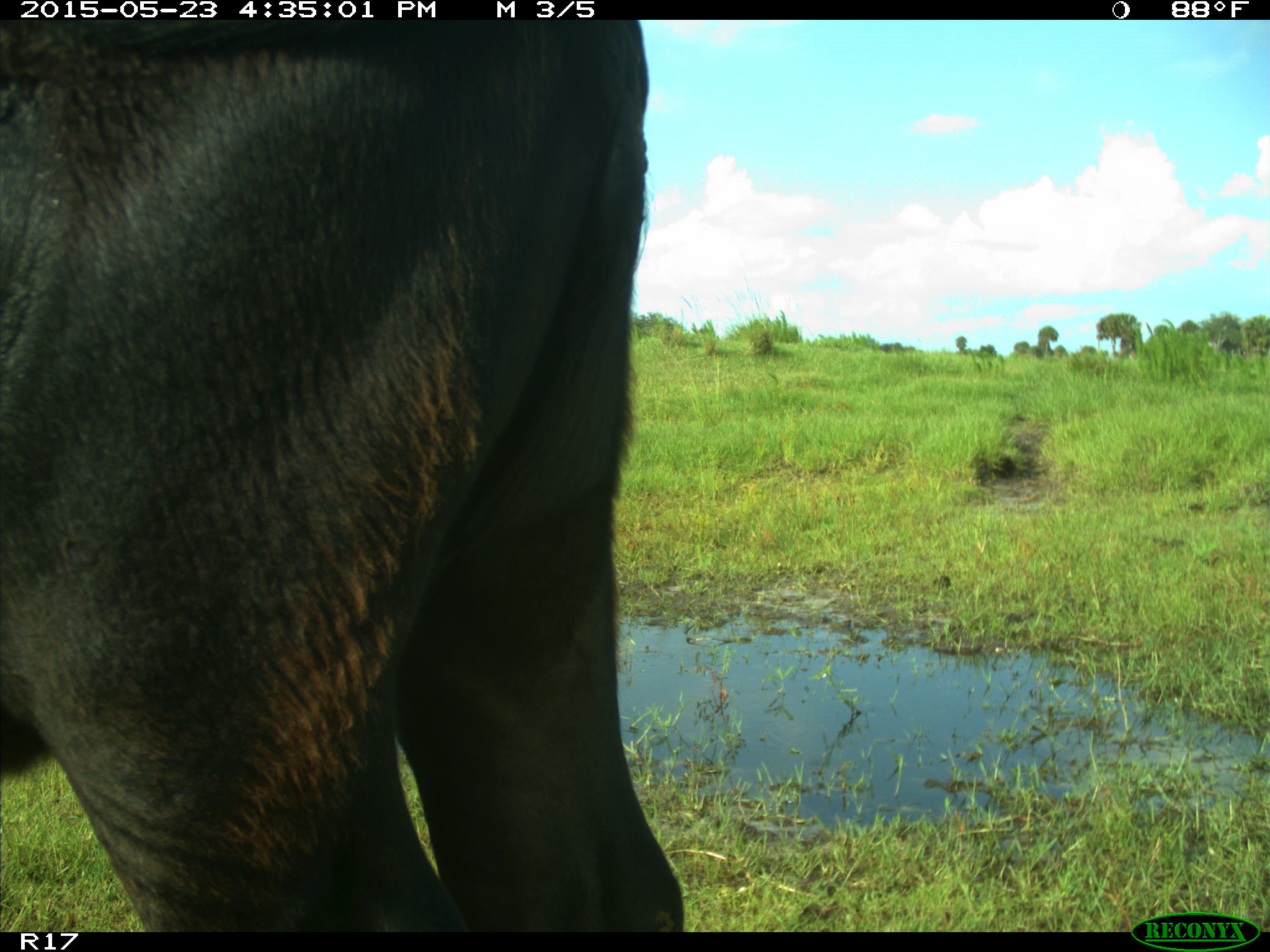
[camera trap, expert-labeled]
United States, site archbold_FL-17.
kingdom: Animalia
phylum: Chordata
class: Mammalia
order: Artiodactyla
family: Bovidae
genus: Bos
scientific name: Bos taurus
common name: domestic cow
Bos taurus (domestic cow).